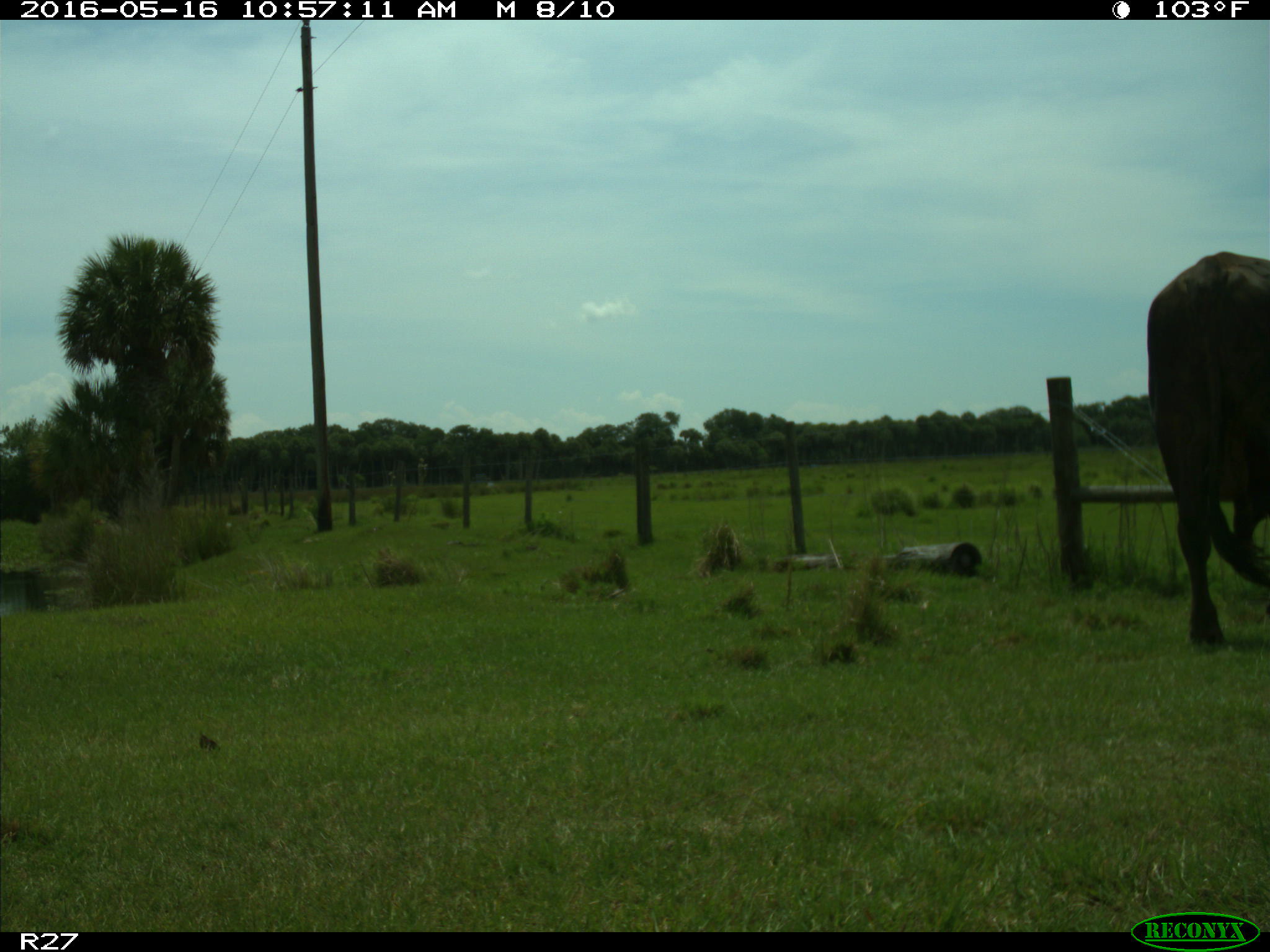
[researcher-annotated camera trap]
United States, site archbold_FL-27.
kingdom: Animalia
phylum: Chordata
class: Mammalia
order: Artiodactyla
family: Bovidae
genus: Bos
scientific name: Bos taurus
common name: domestic cow